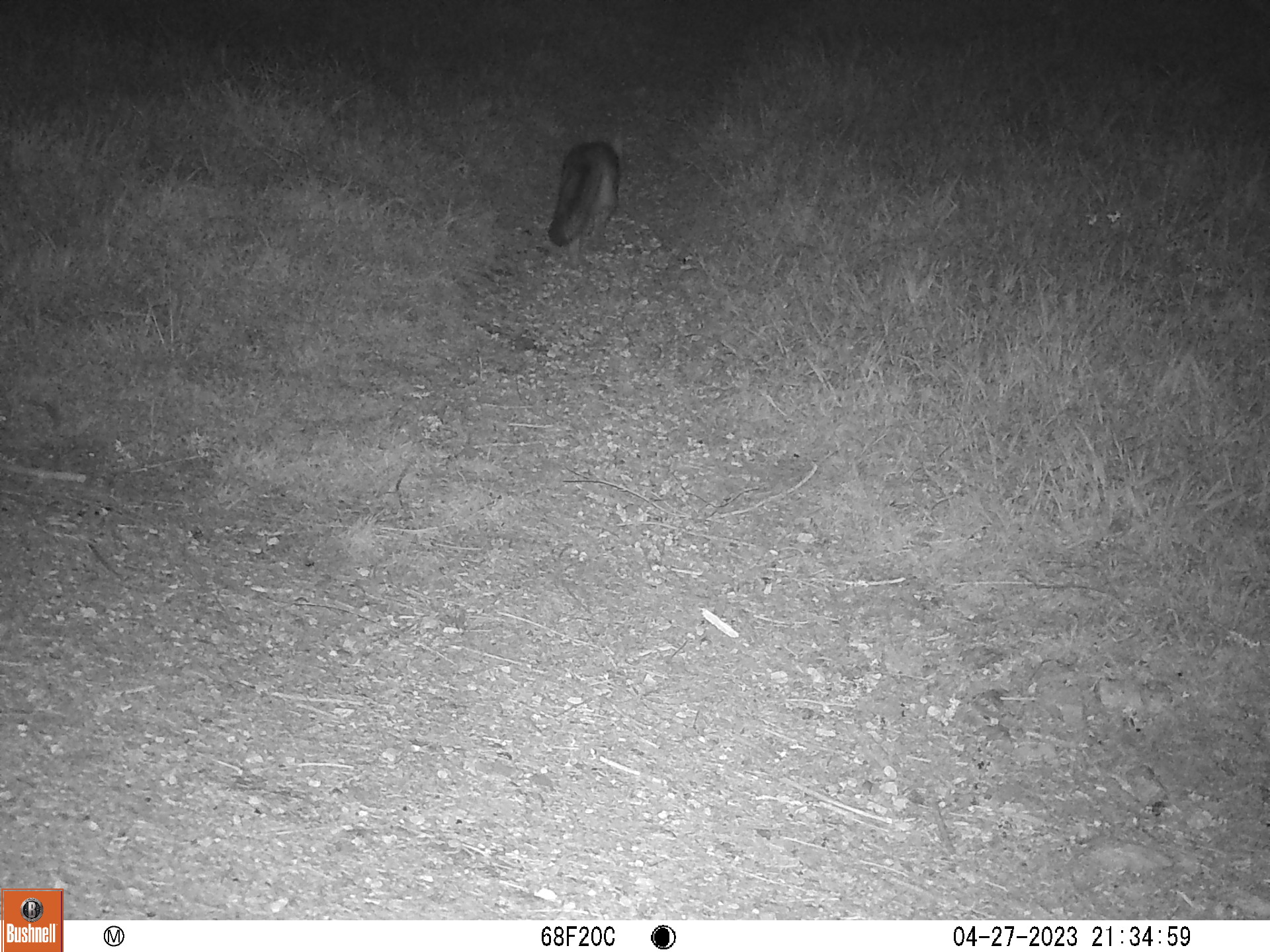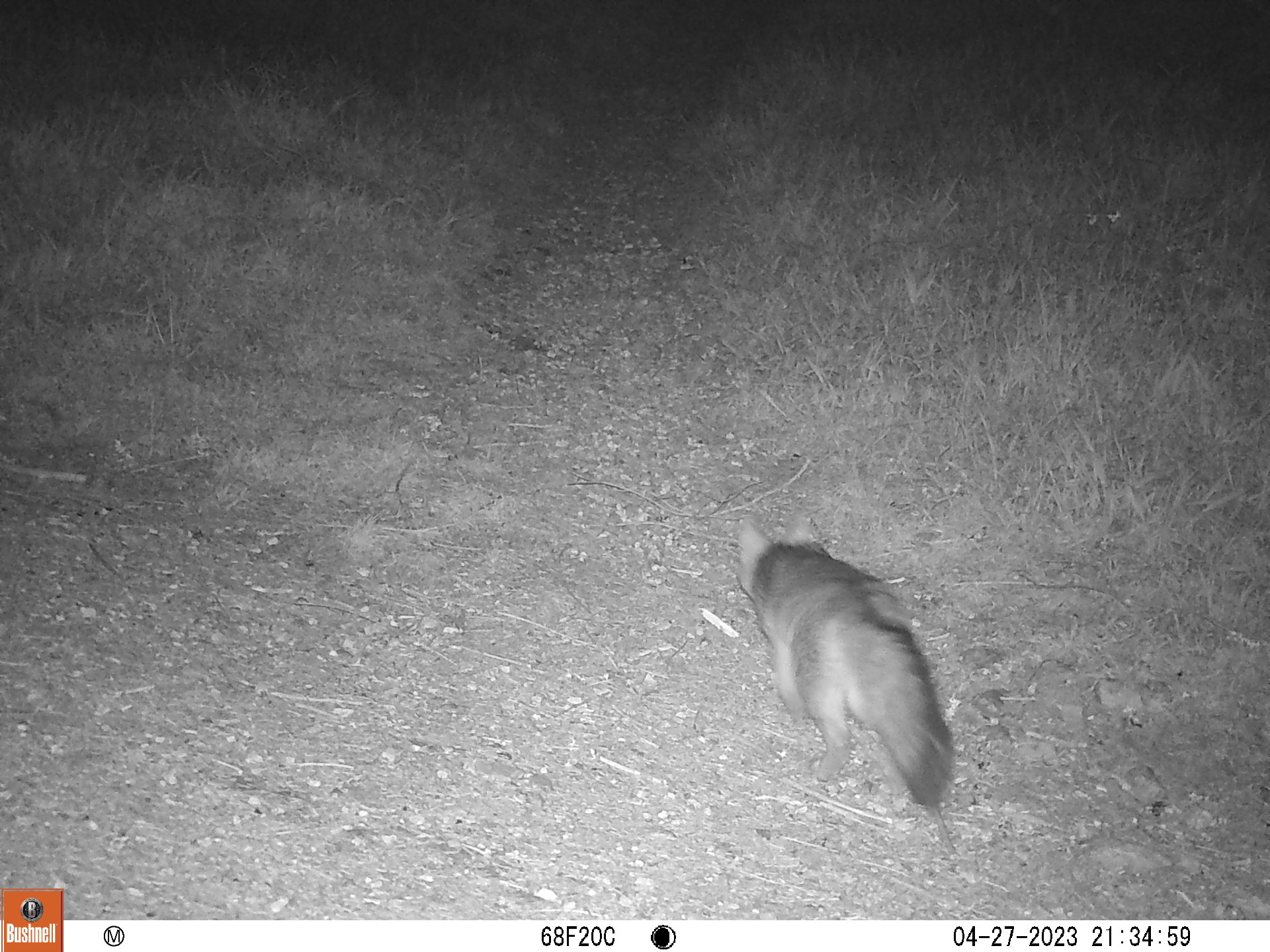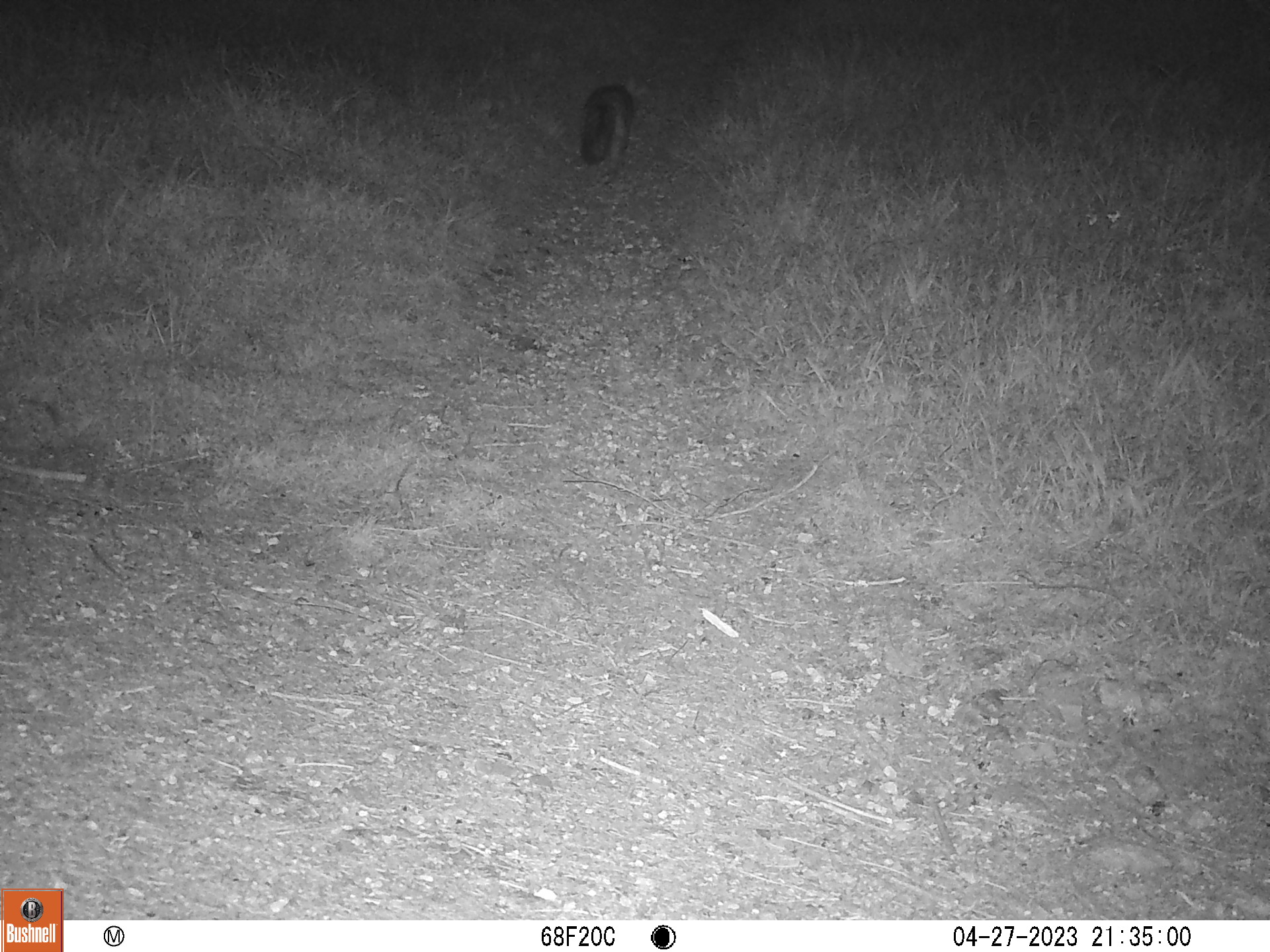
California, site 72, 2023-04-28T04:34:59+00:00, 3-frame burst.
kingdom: Animalia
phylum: Chordata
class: Mammalia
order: Carnivora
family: Canidae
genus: Urocyon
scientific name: Urocyon cinereoargenteus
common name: gray fox